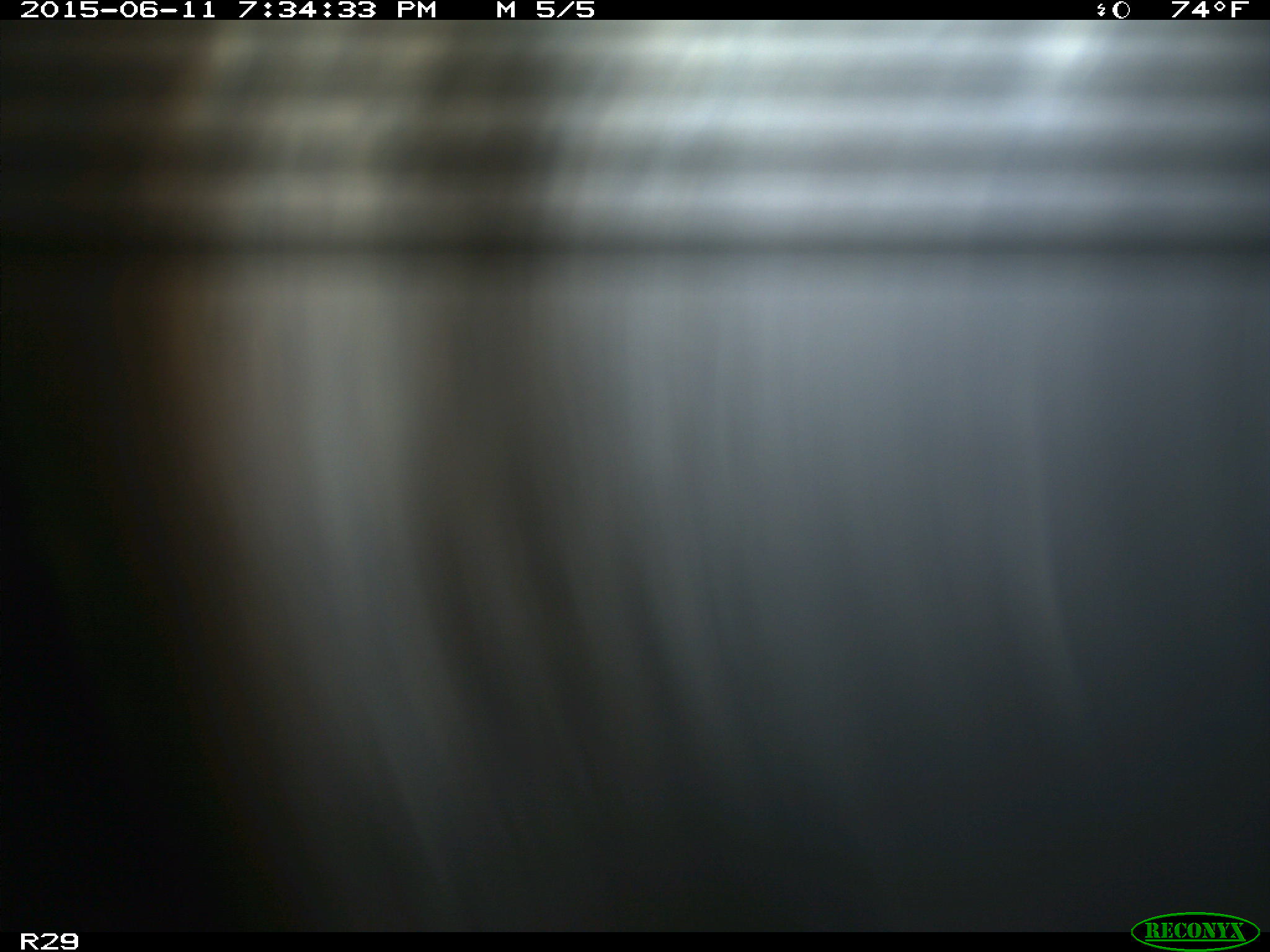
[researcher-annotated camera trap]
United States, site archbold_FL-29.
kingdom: Animalia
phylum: Chordata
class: Mammalia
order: Artiodactyla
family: Bovidae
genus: Bos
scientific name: Bos taurus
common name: domestic cow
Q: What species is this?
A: Bos taurus (domestic cow).